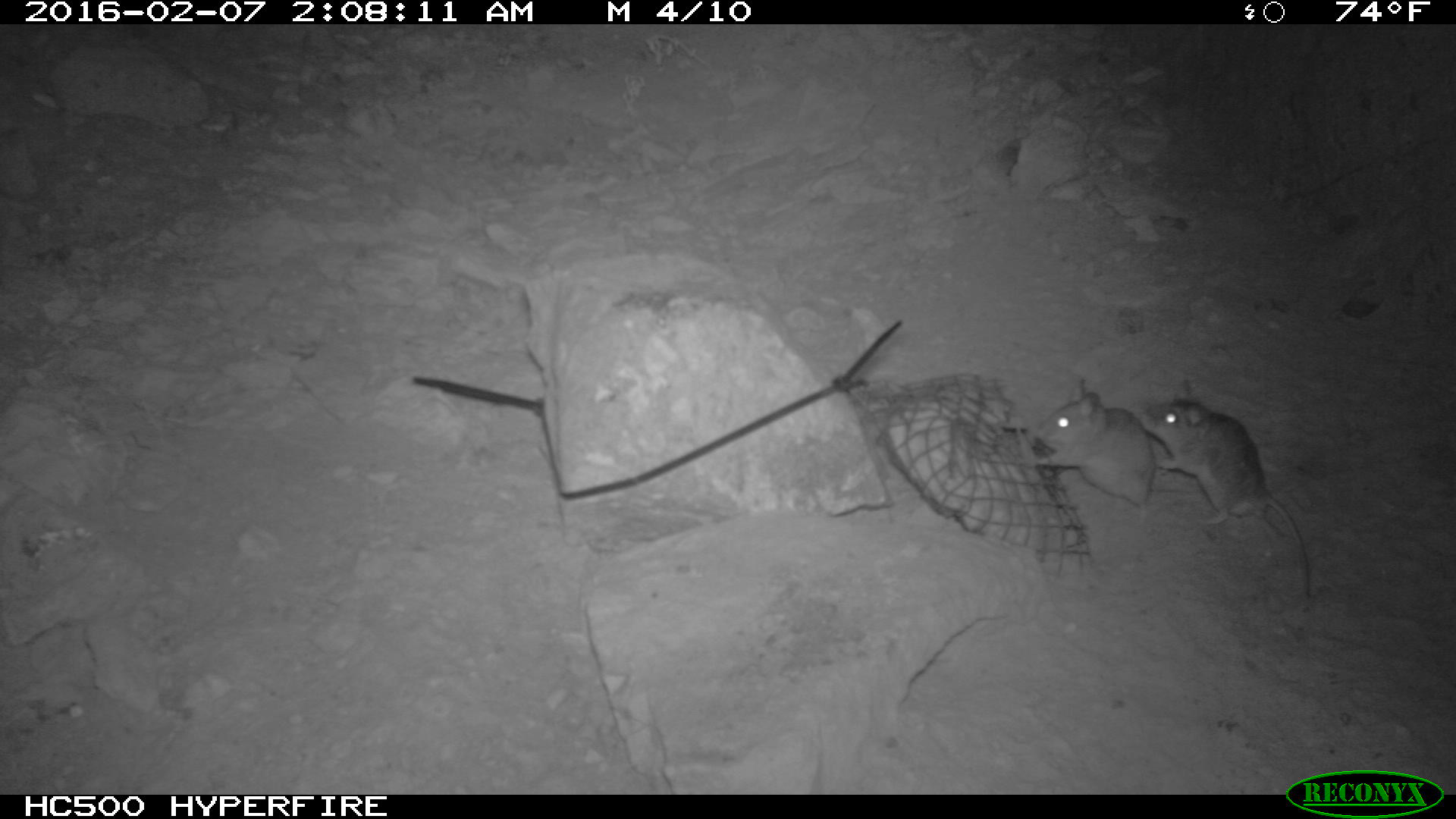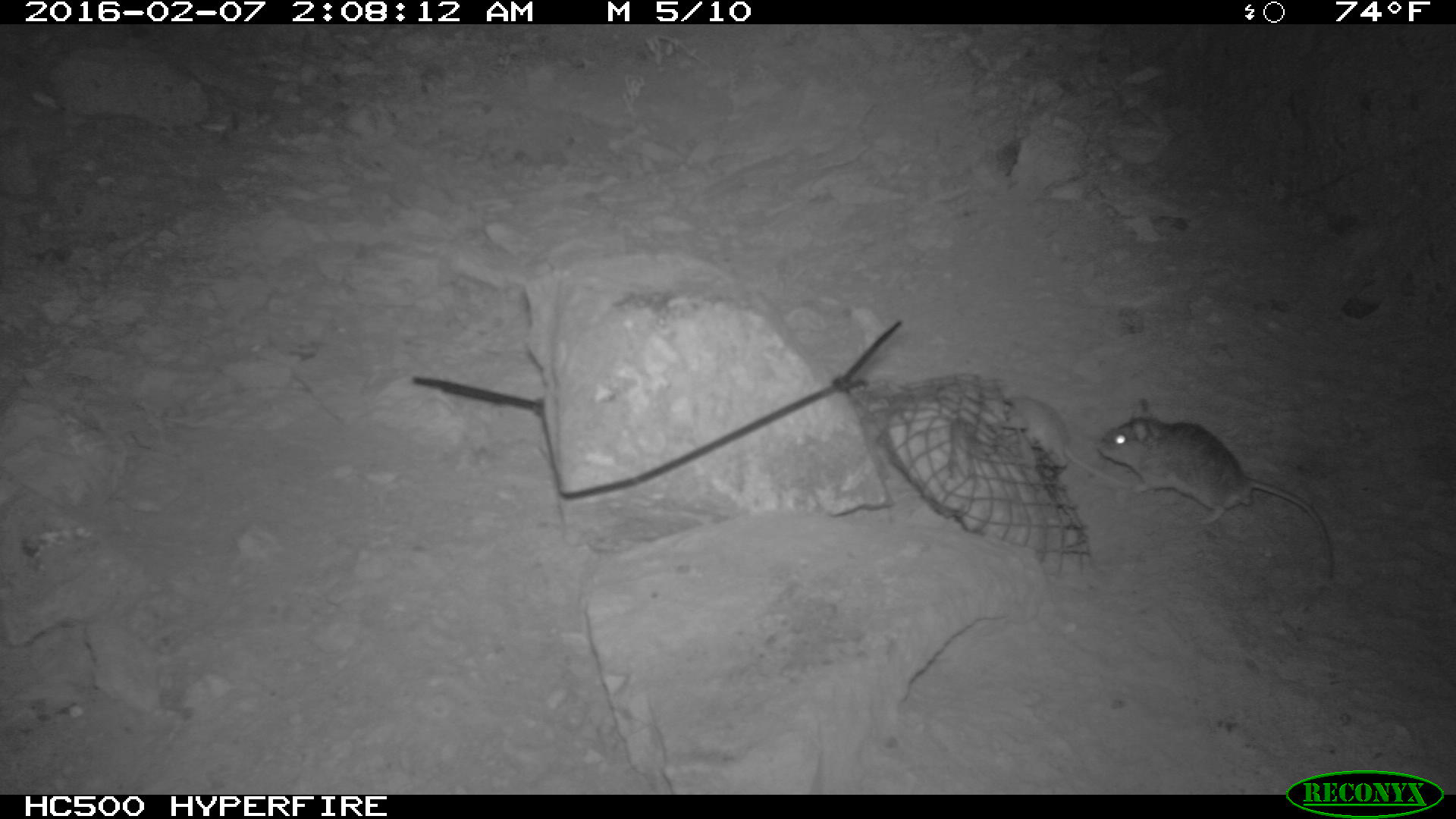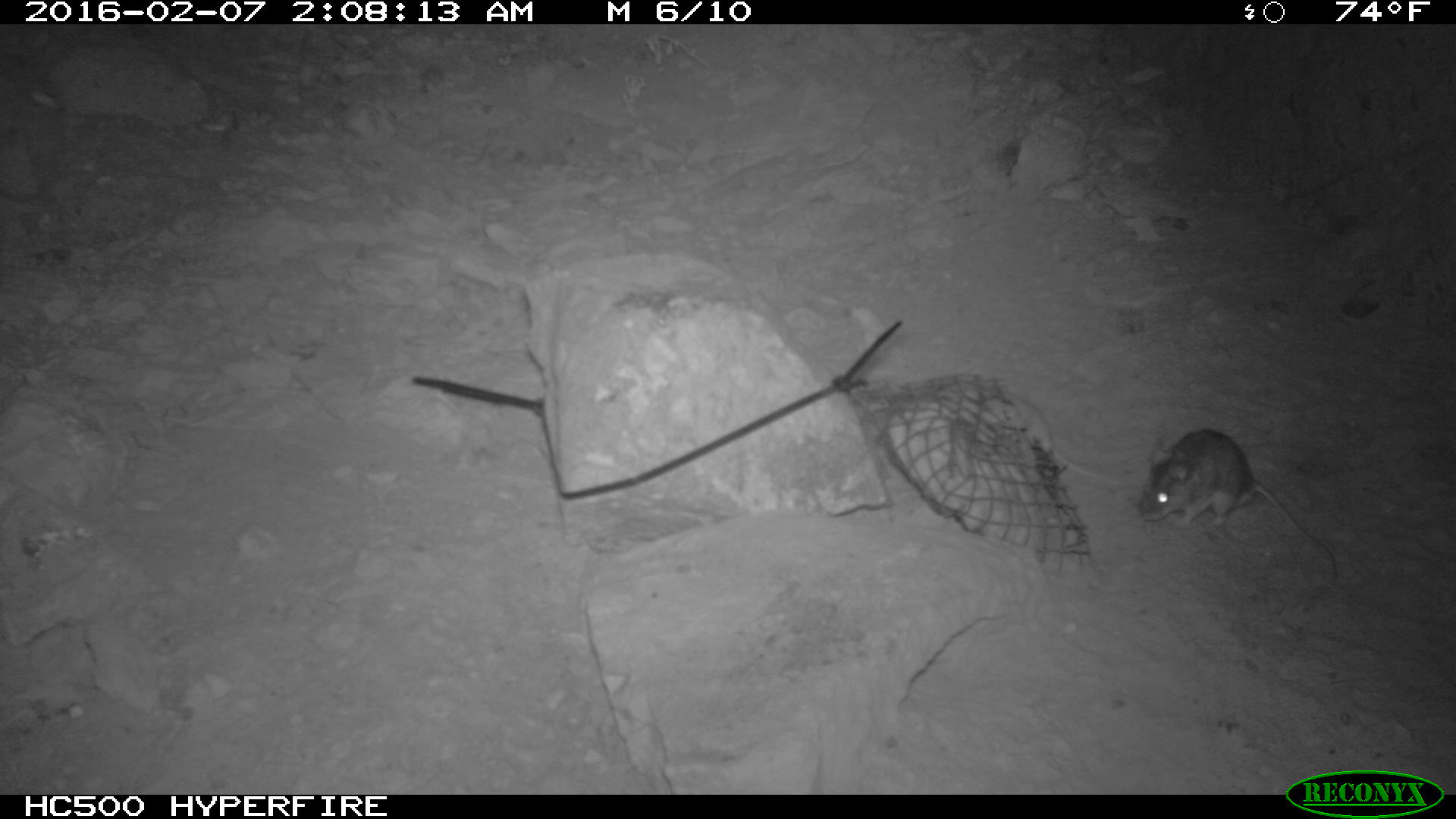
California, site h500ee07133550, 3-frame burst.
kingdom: Animalia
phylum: Chordata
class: Mammalia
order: Rodentia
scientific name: Rodentia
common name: rodent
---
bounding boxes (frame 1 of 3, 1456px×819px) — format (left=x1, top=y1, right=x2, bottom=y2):
rodent: (left=1142, top=385, right=1311, bottom=597); (left=1030, top=375, right=1194, bottom=498)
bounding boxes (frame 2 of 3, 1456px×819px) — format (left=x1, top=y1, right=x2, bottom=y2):
rodent: (left=1096, top=399, right=1333, bottom=579); (left=1000, top=392, right=1130, bottom=489)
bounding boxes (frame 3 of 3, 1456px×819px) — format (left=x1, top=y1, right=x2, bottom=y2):
rodent: (left=1137, top=426, right=1342, bottom=582)